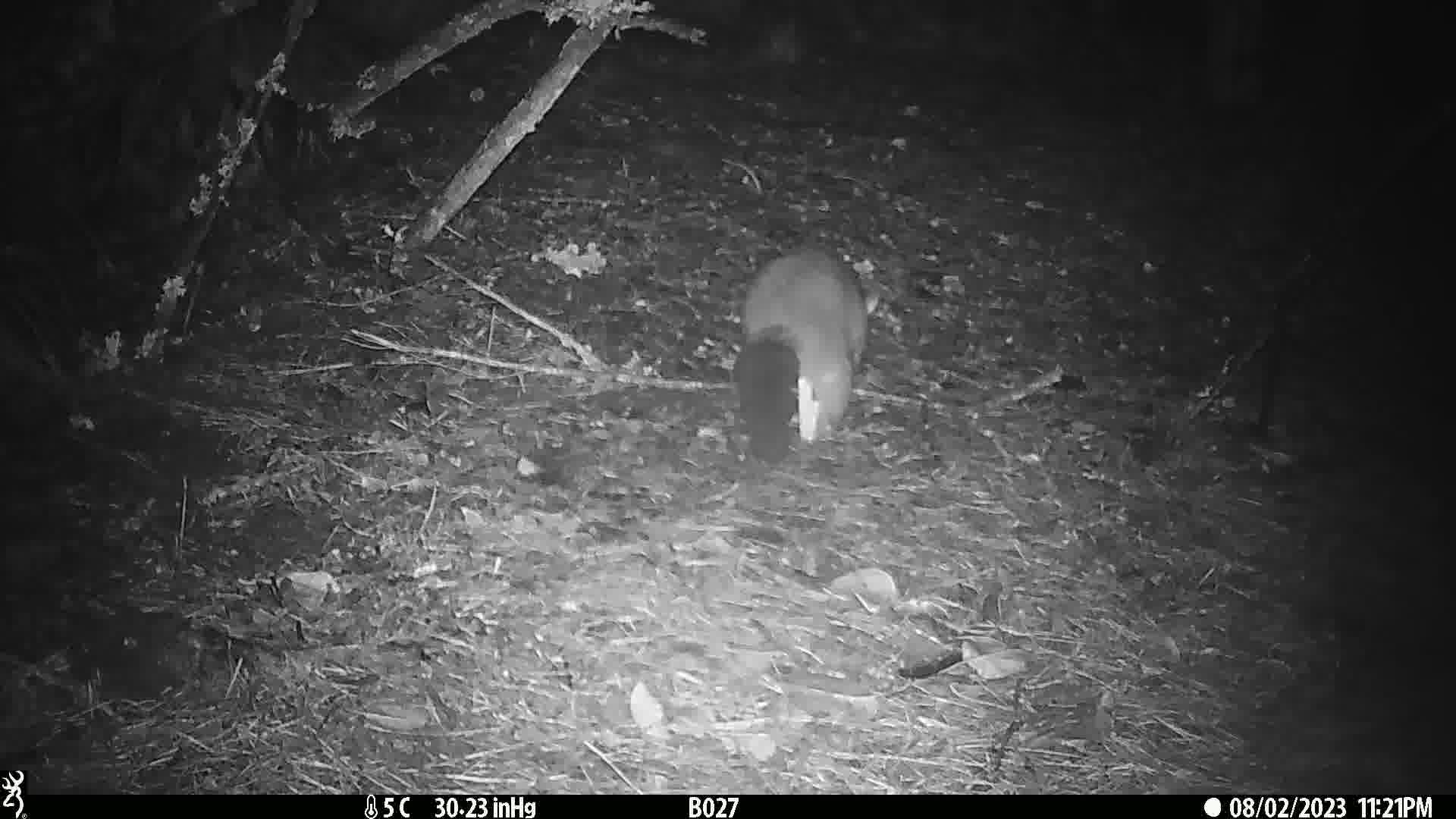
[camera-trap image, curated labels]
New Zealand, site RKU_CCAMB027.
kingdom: Animalia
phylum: Chordata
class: Mammalia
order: Diprotodontia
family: Phalangeridae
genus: Trichosurus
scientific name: Trichosurus vulpecula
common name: common brushtail possum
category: possum